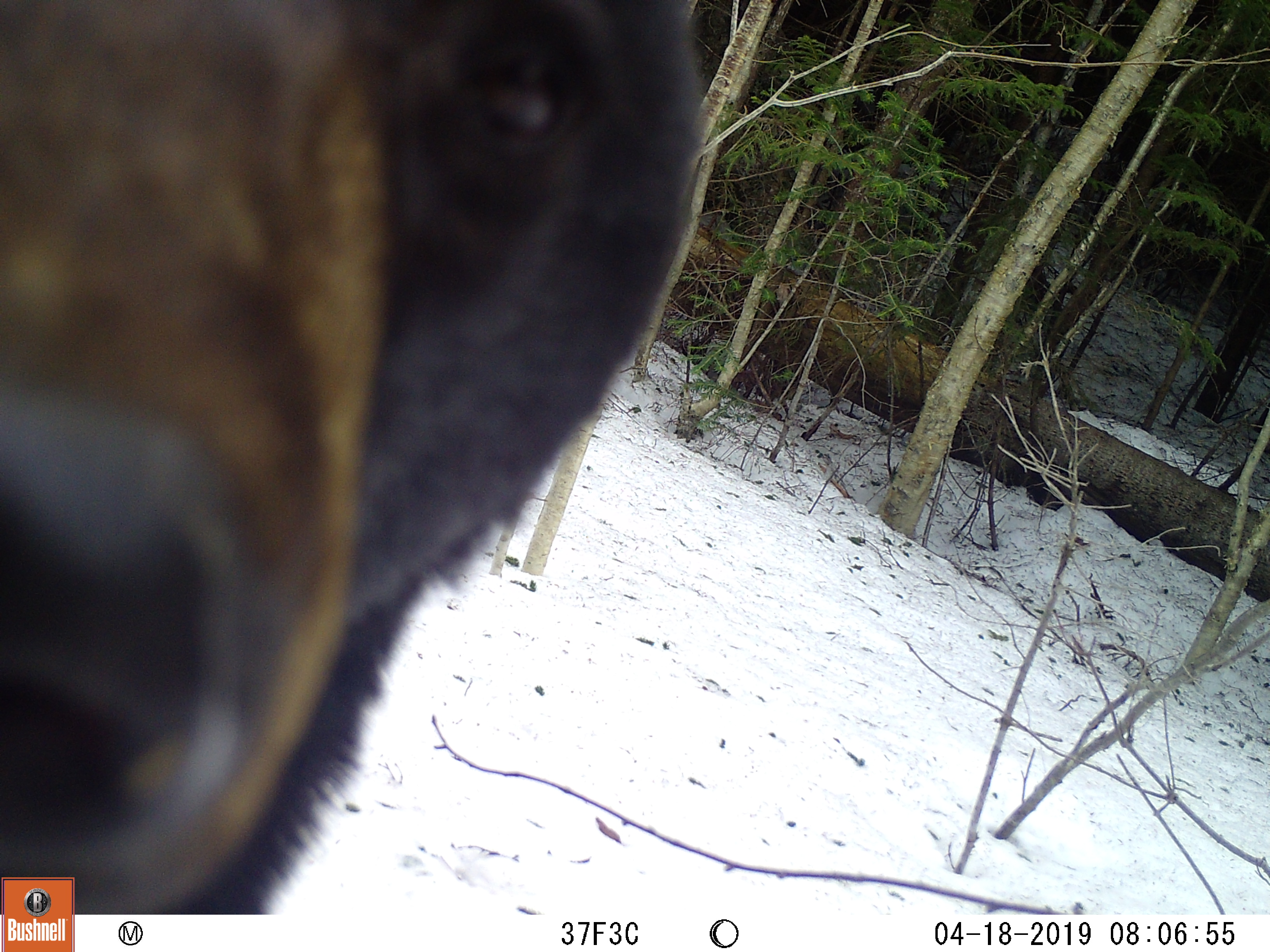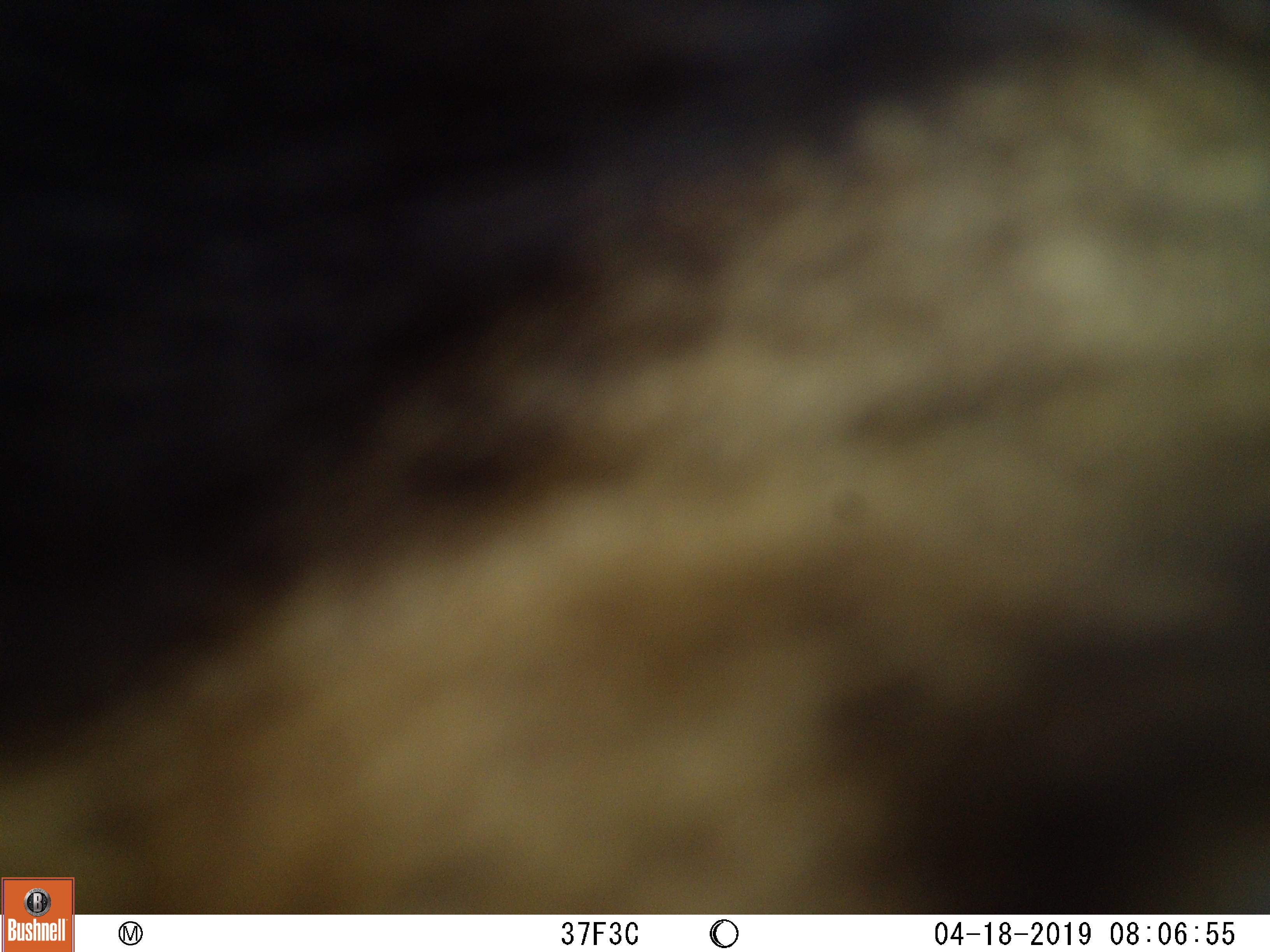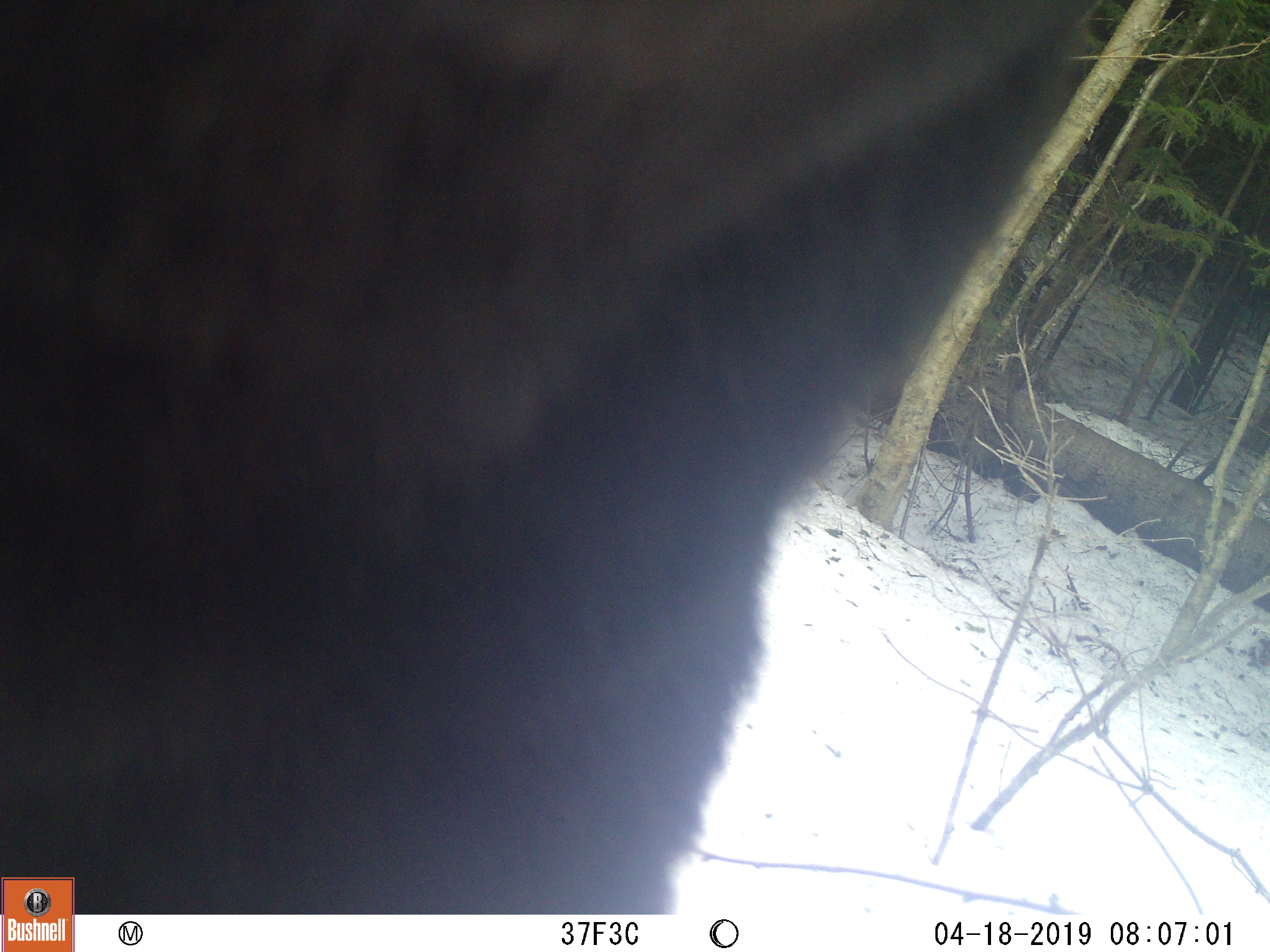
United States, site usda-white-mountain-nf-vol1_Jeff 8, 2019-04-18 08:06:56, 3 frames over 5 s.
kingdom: Animalia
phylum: Chordata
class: Mammalia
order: Carnivora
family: Ursidae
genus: Ursus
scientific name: Ursus americanus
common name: black bear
Black bear (Ursus americanus).